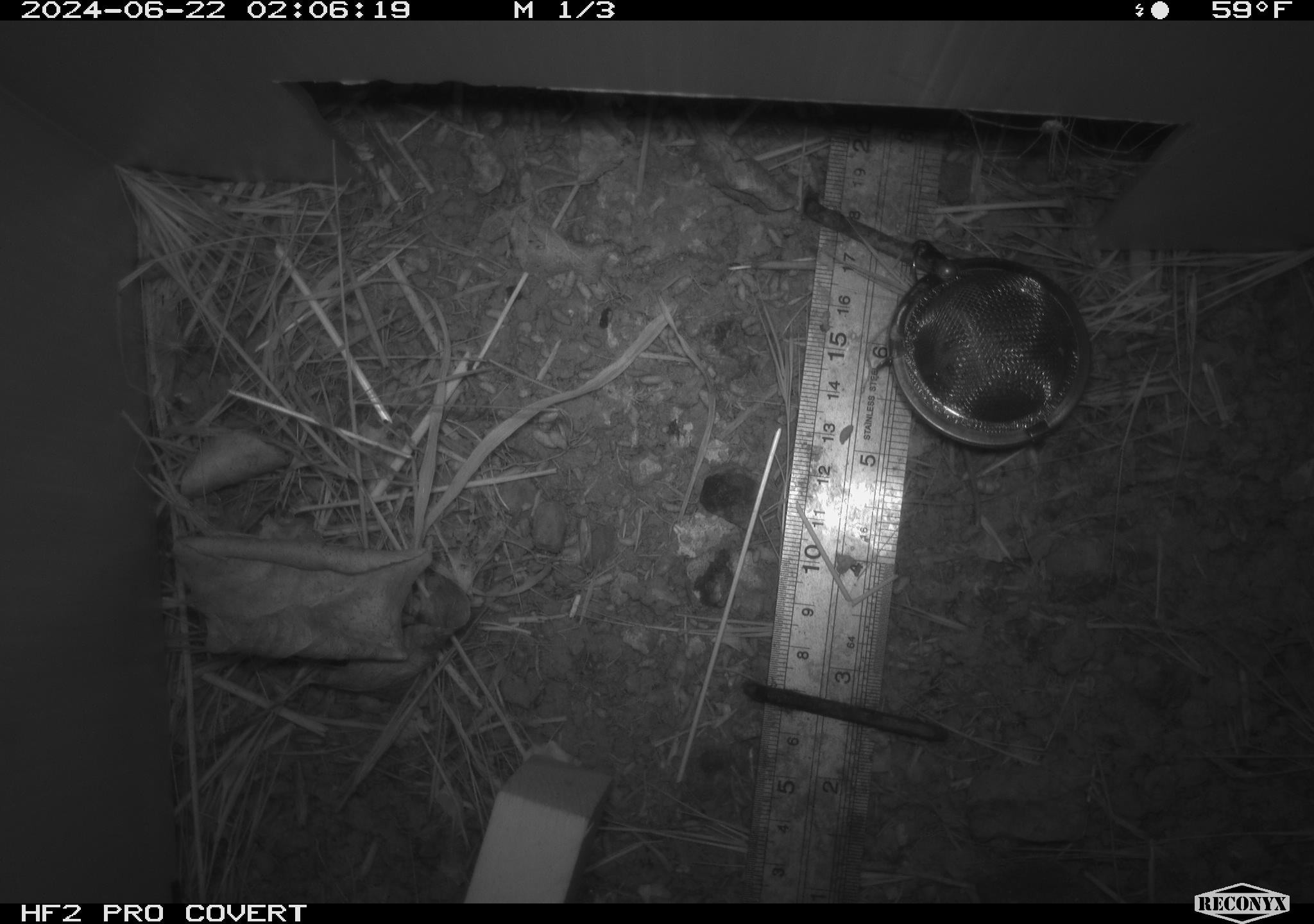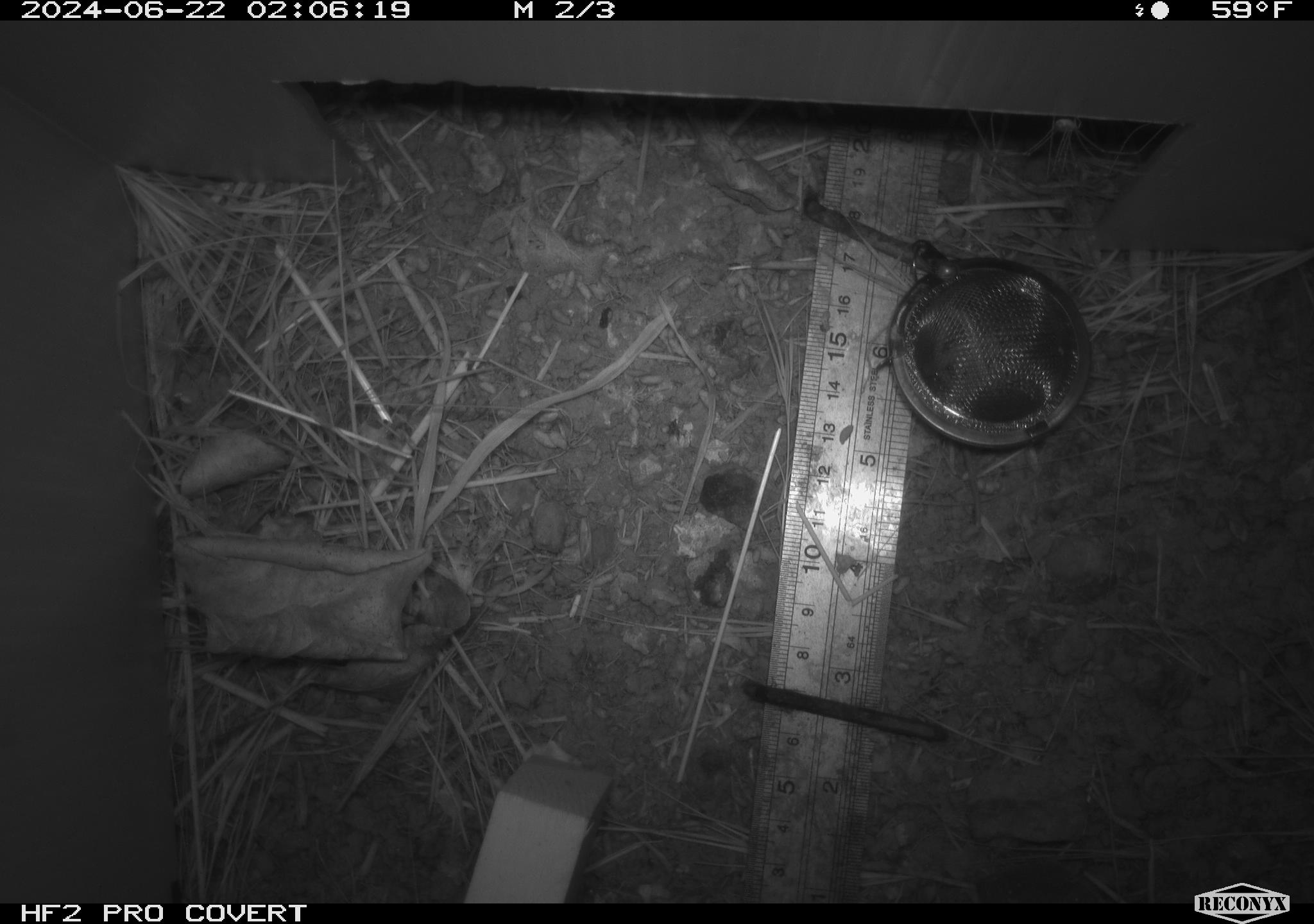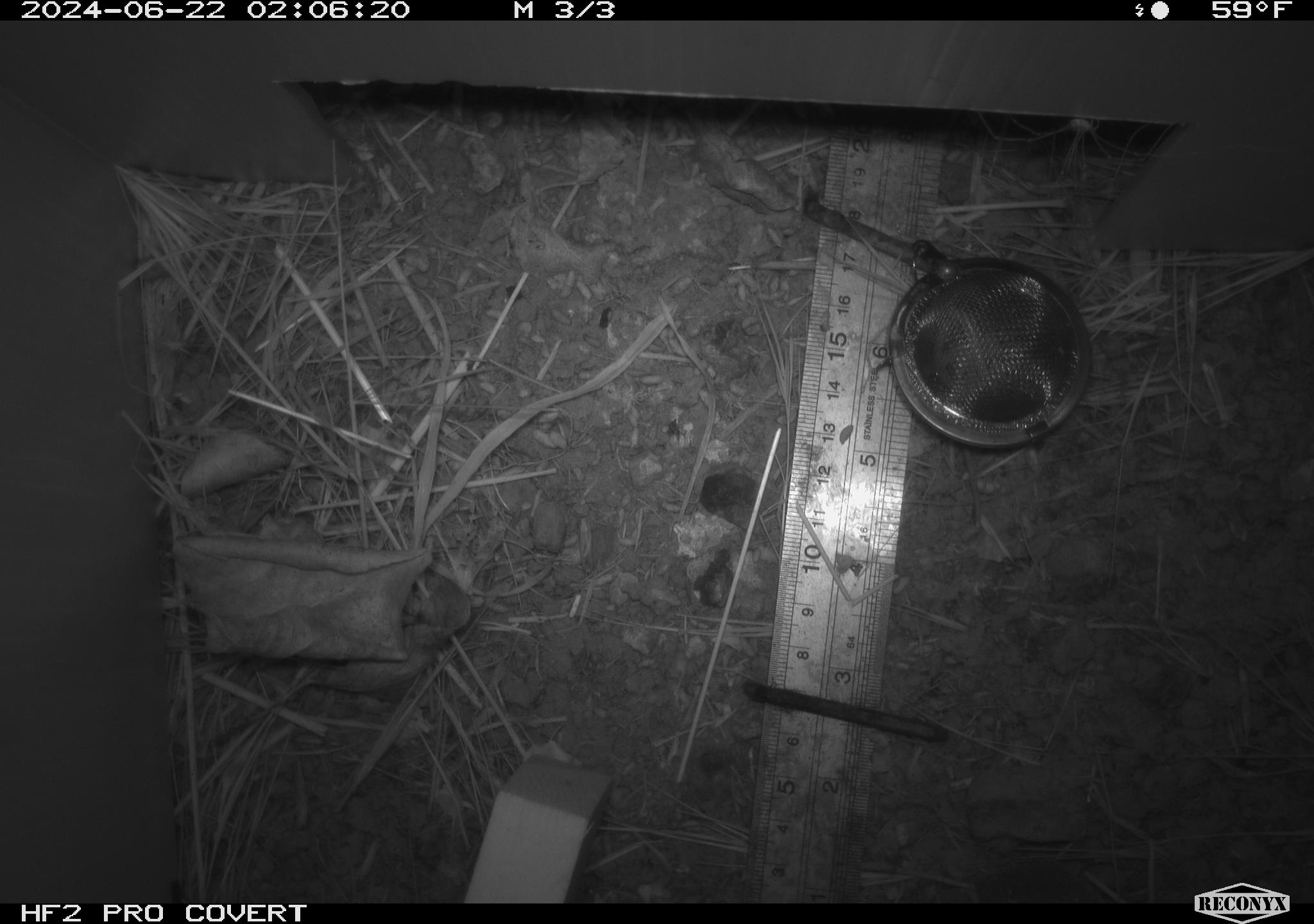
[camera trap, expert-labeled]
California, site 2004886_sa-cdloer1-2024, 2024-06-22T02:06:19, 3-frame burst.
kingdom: Animalia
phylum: Arthropoda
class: Arachnida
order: Araneae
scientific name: Araneae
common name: spider